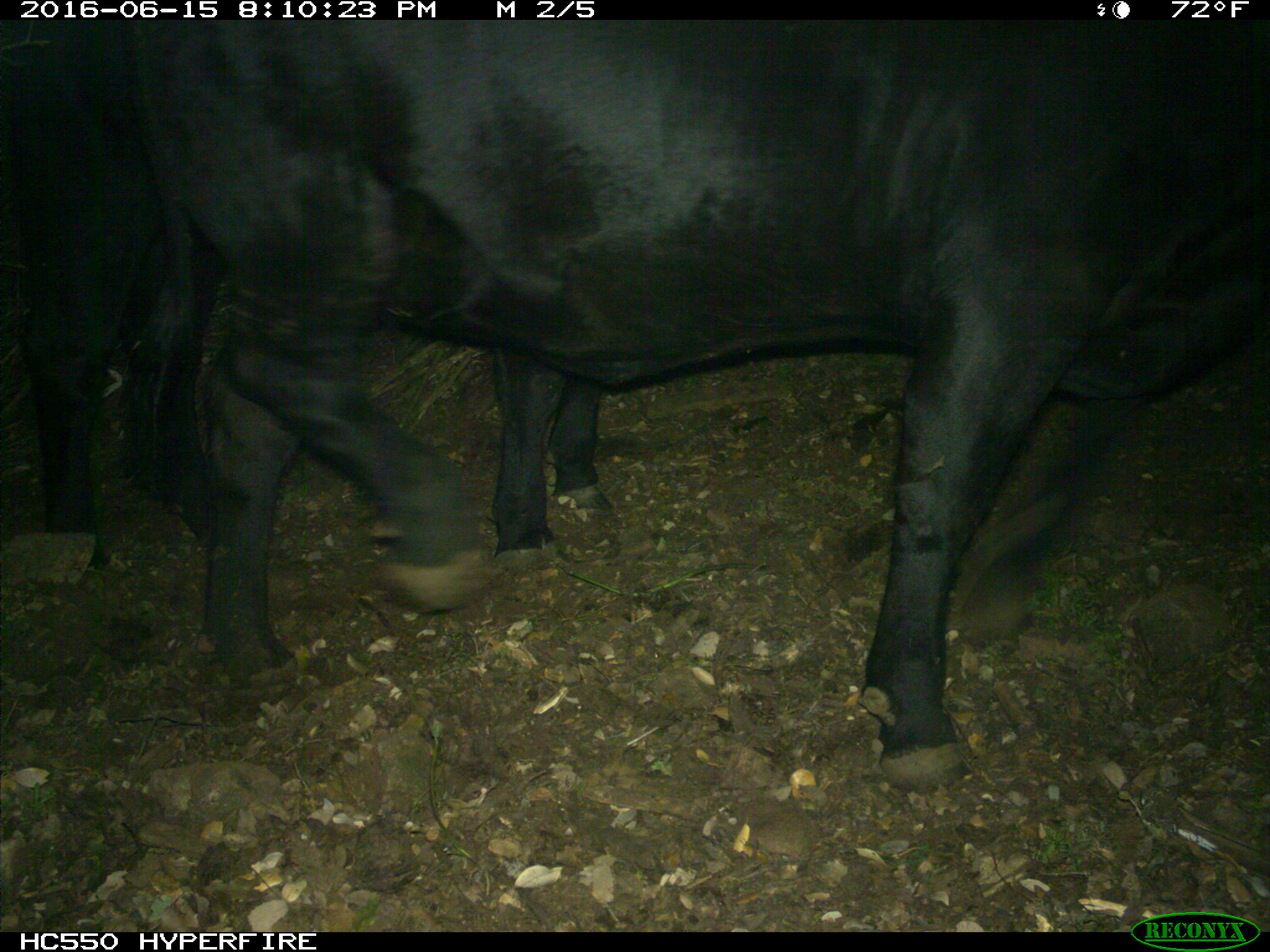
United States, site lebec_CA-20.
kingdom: Animalia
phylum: Chordata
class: Mammalia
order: Artiodactyla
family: Bovidae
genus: Bos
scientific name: Bos taurus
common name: domestic cow